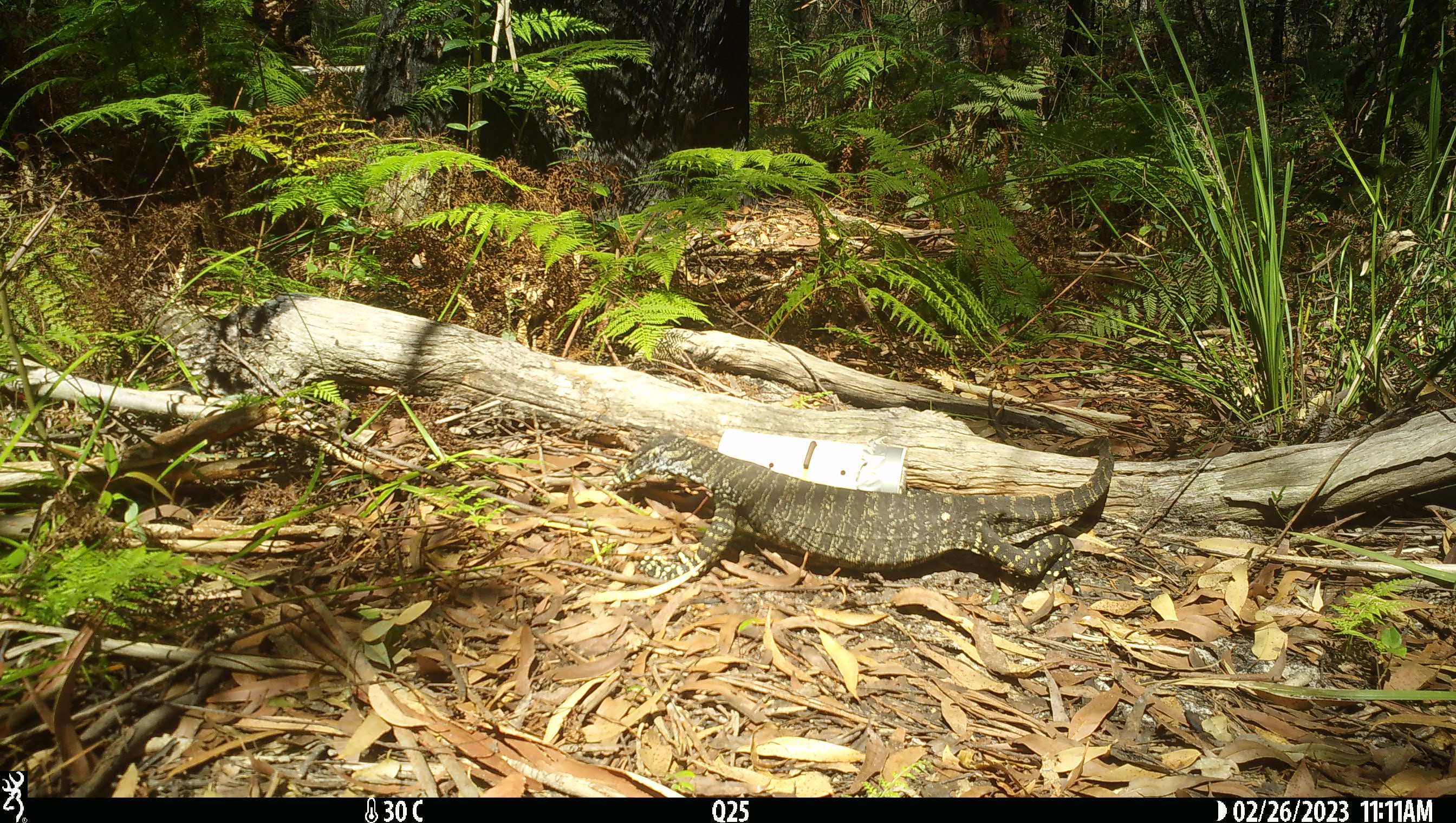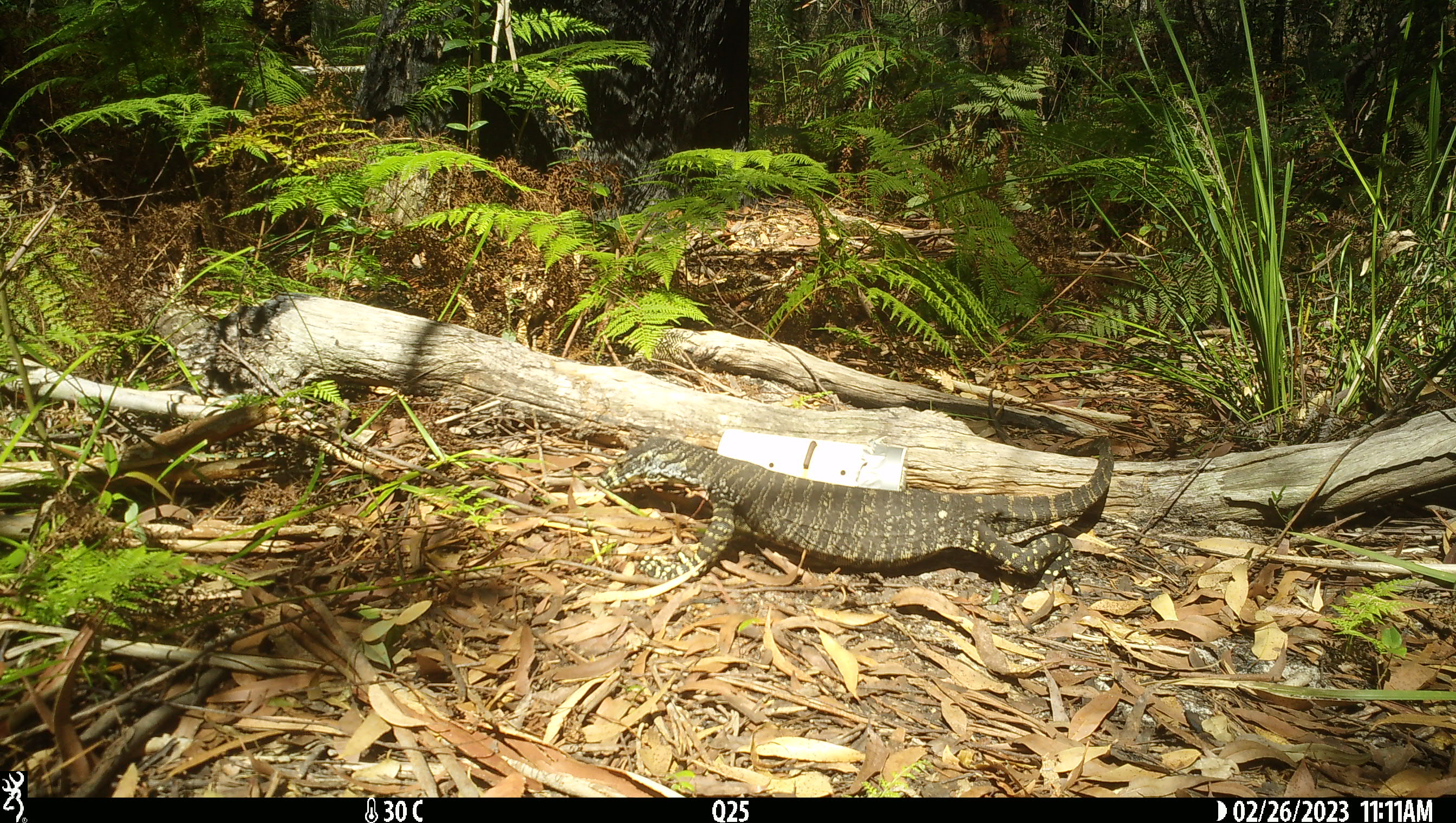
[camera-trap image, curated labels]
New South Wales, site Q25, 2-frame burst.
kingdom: Animalia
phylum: Chordata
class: Reptilia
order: Squamata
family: Varanidae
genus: Varanus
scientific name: Varanus varius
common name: lace monitor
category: goanna